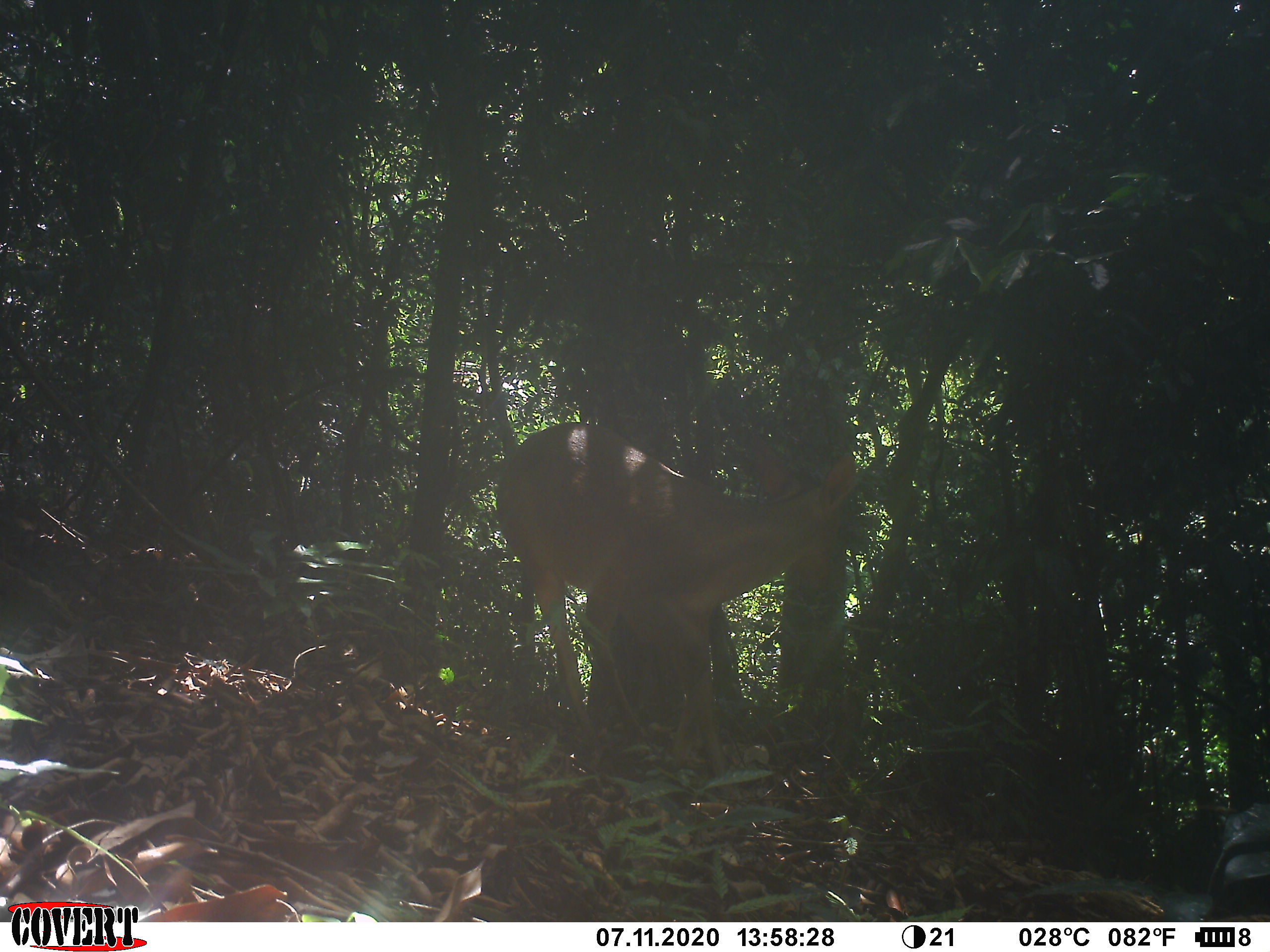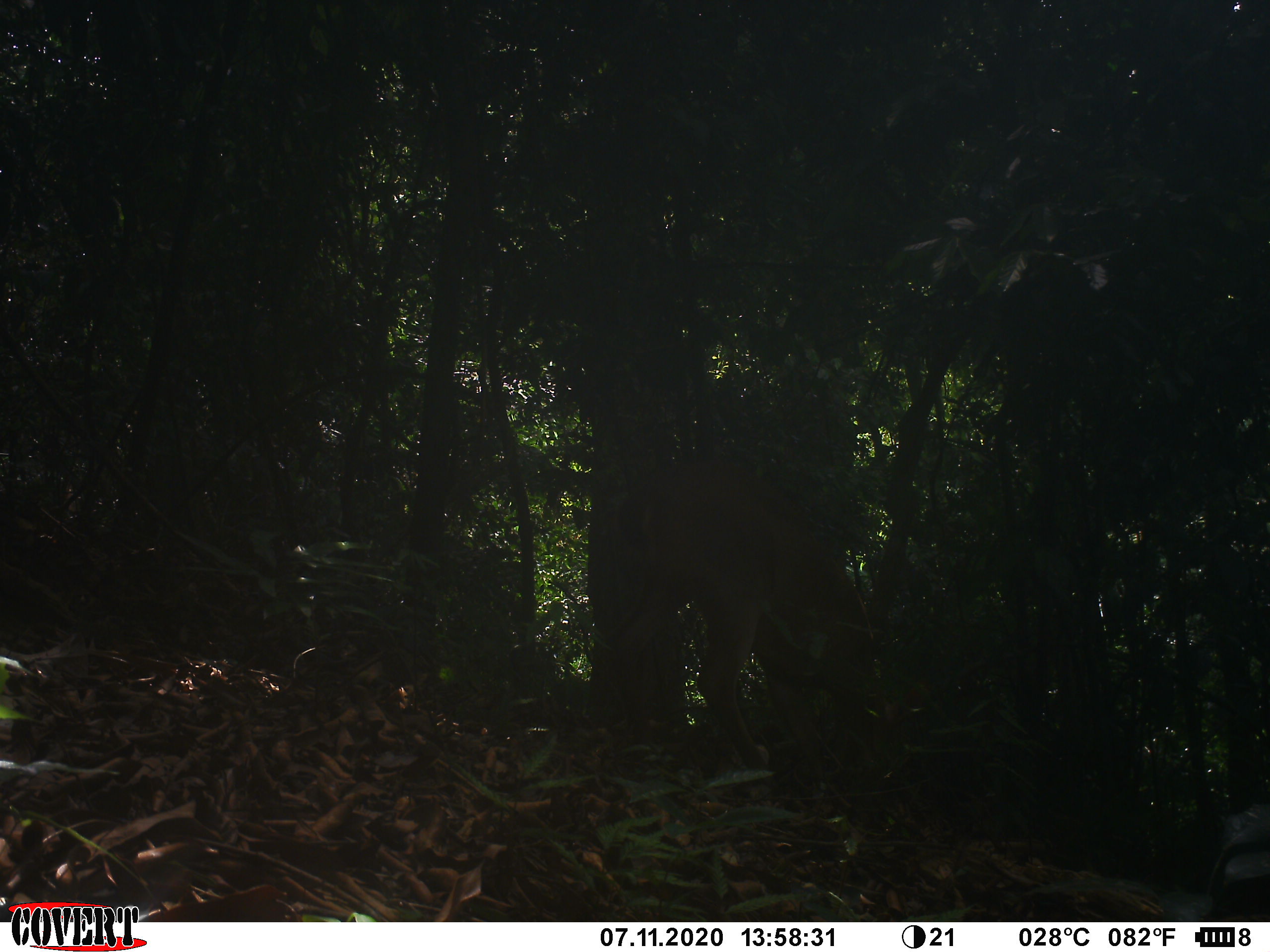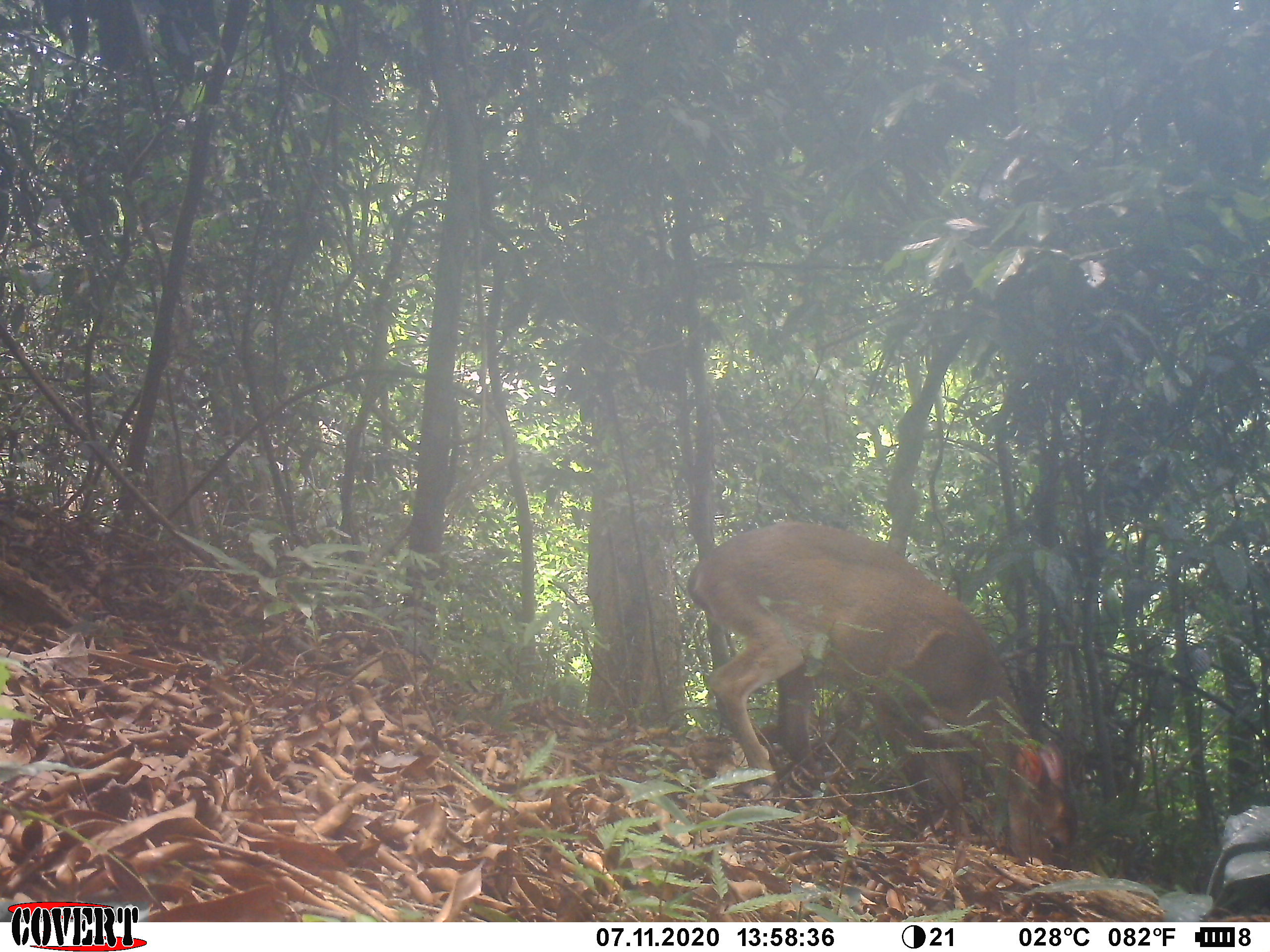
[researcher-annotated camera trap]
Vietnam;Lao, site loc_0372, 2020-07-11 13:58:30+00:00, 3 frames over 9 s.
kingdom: Animalia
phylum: Chordata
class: Mammalia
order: Artiodactyla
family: Cervidae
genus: Muntiacus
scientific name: Muntiacus vuquangensis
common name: large-antlered muntjac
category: large antlered muntjac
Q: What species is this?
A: Large antlered muntjac (large-antlered muntjac) (Muntiacus vuquangensis).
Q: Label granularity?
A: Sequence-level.